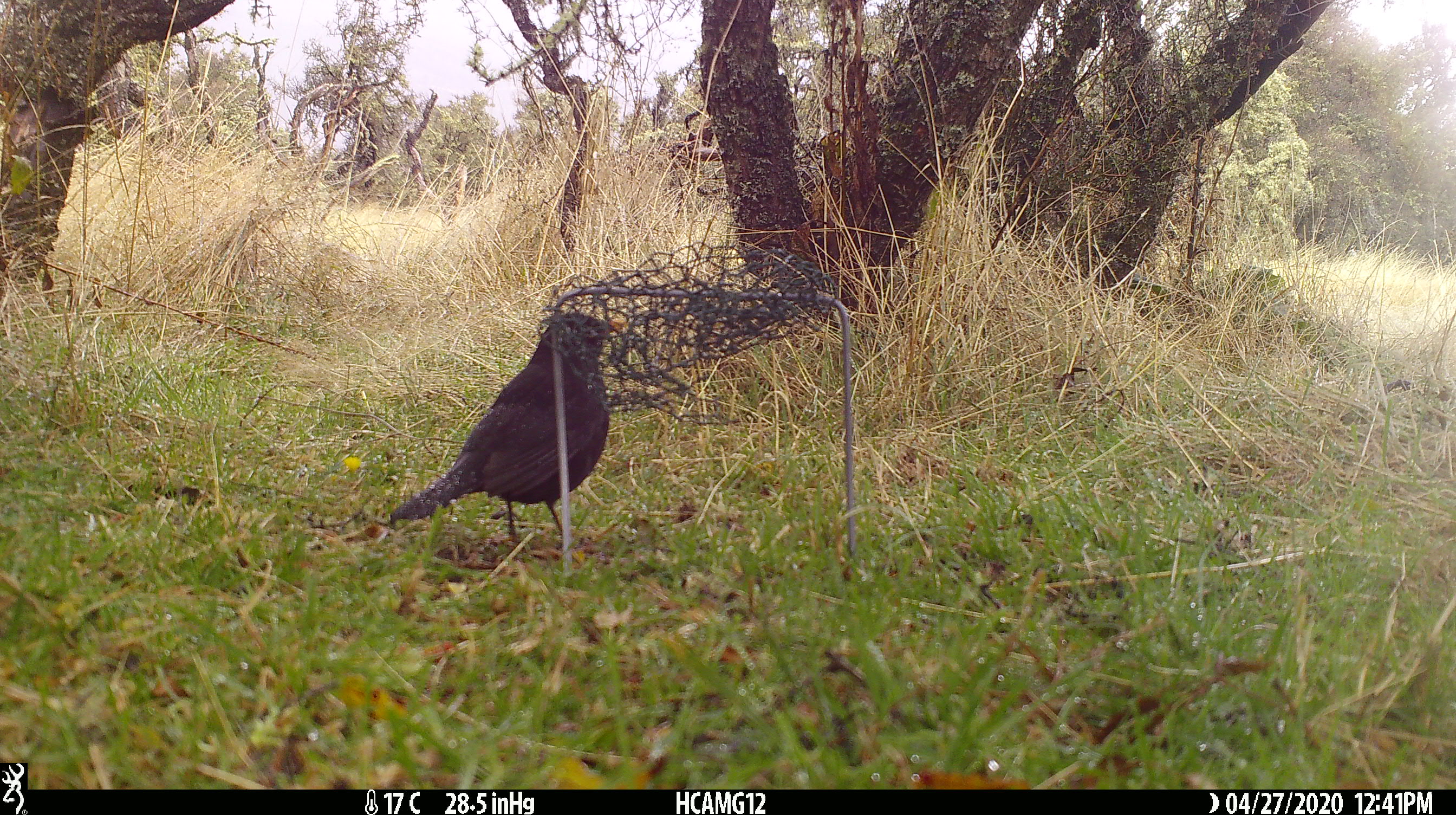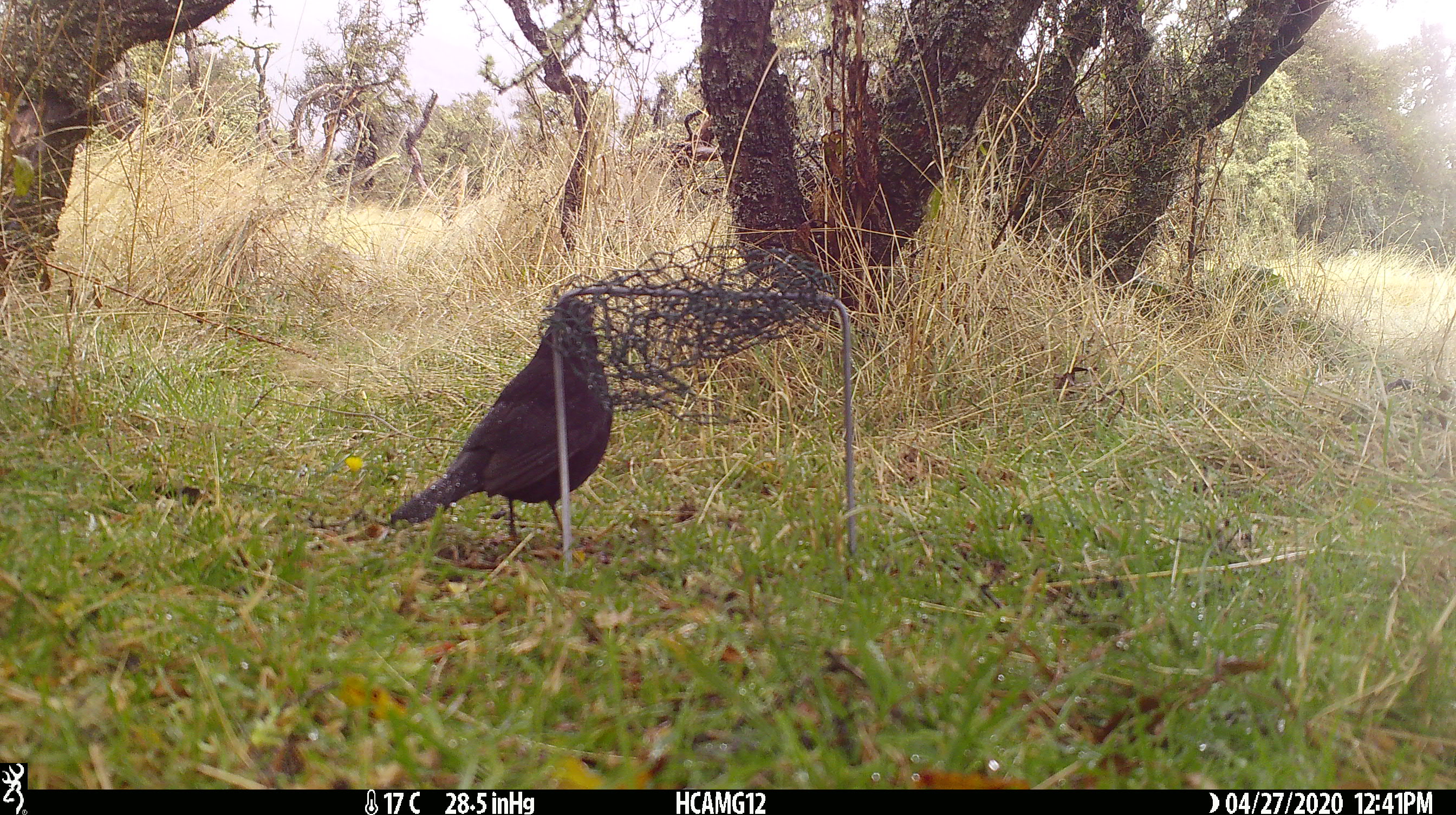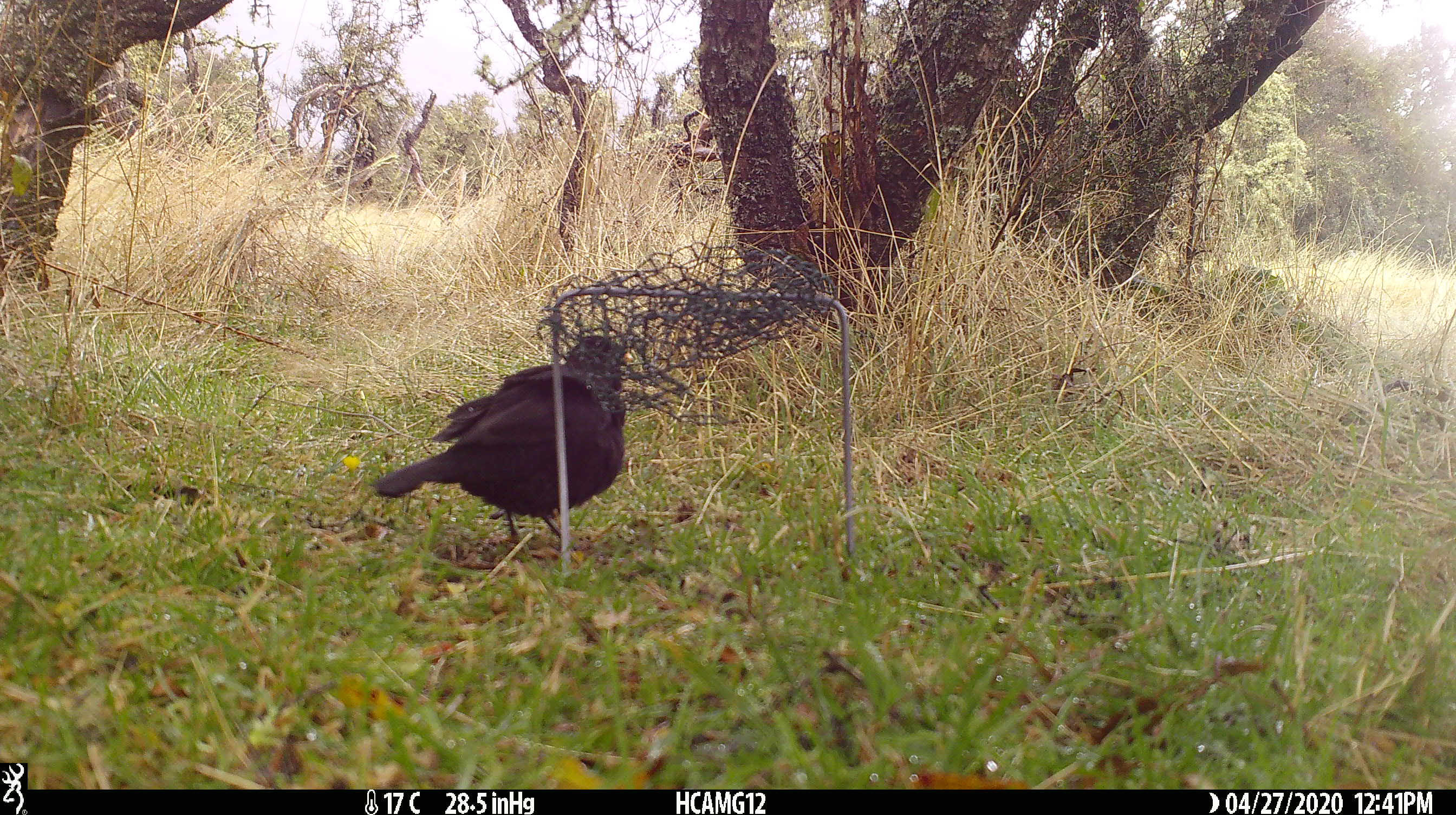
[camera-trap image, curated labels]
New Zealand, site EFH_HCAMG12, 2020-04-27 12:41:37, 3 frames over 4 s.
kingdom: Animalia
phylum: Chordata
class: Aves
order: Passeriformes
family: Turdidae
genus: Turdus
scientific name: Turdus merula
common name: eurasian blackbird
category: blackbird